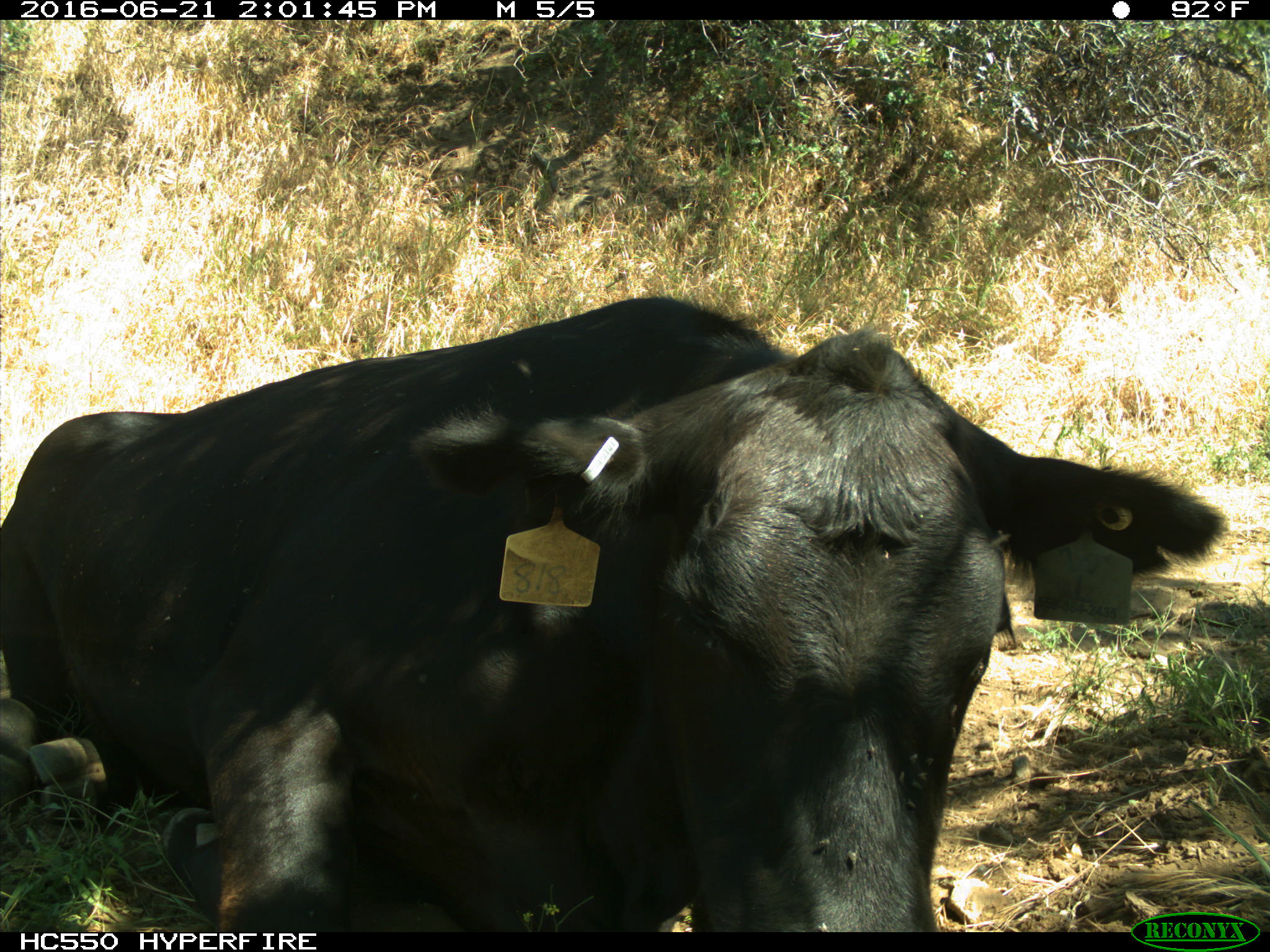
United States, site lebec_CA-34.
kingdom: Animalia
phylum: Chordata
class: Mammalia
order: Artiodactyla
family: Bovidae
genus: Bos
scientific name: Bos taurus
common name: domestic cow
Bos taurus (domestic cow).